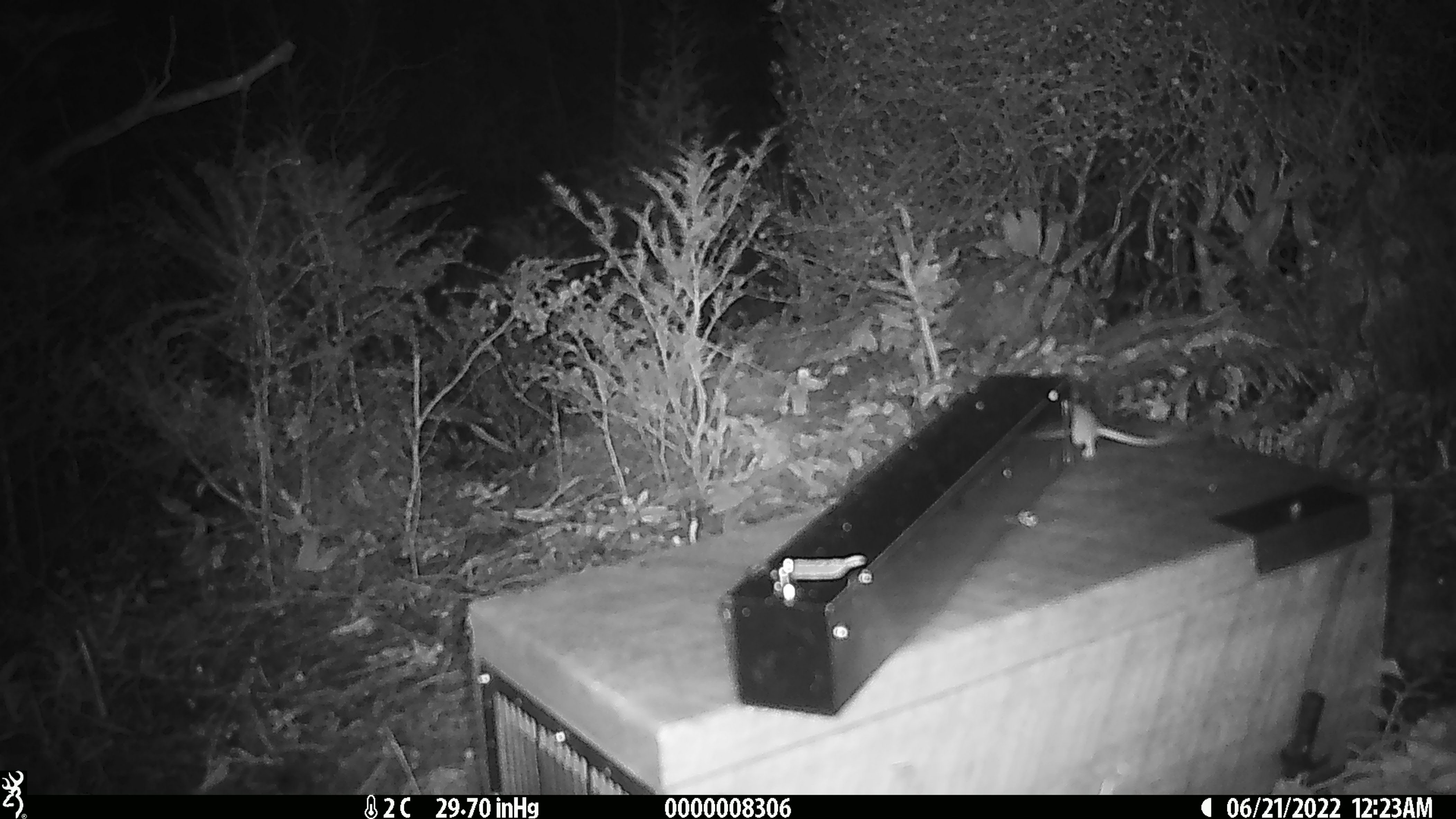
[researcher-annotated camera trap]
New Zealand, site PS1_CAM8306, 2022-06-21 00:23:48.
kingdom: Animalia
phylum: Chordata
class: Mammalia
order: Rodentia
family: Muridae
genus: Mus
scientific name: Mus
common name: mouse